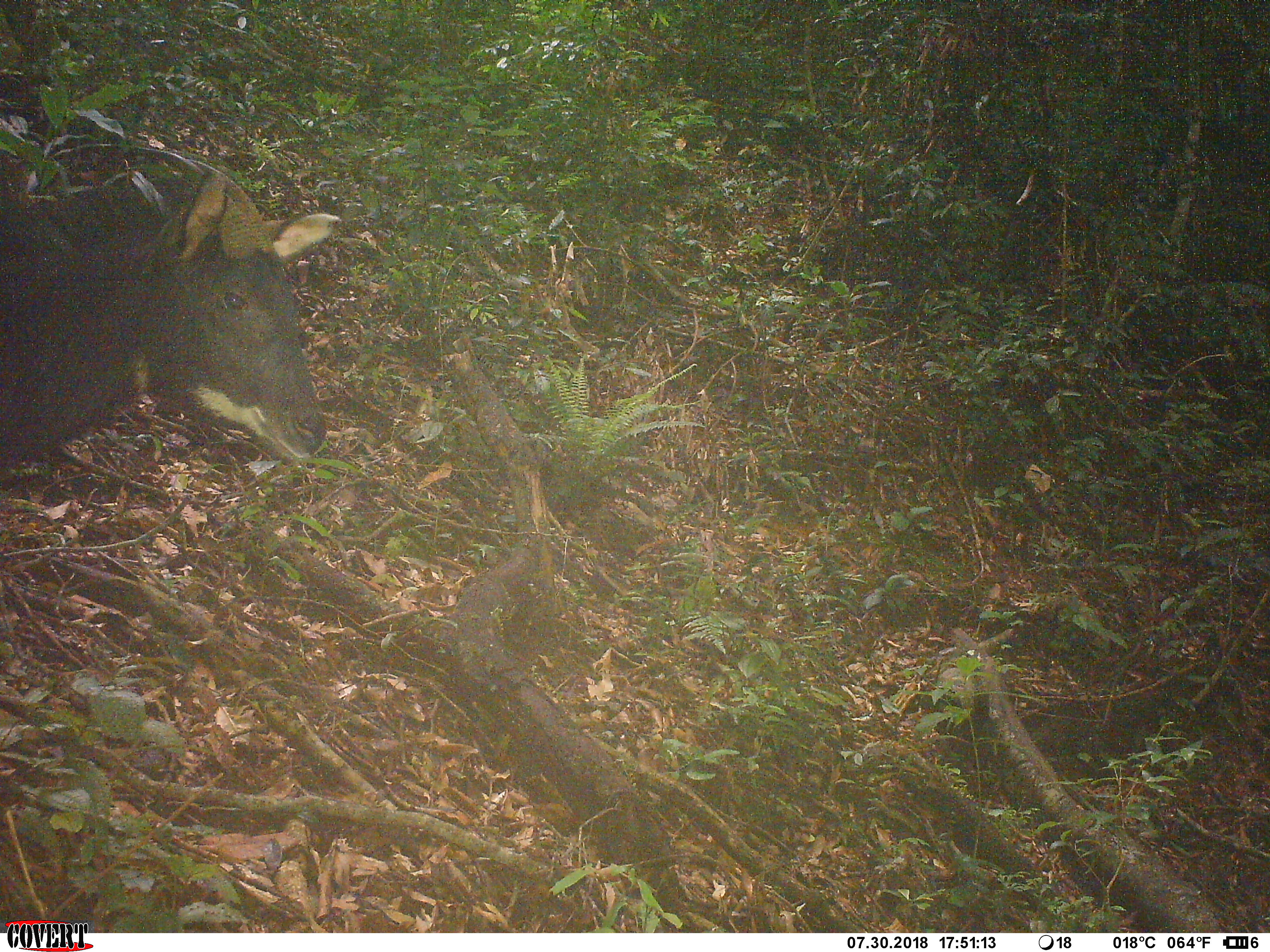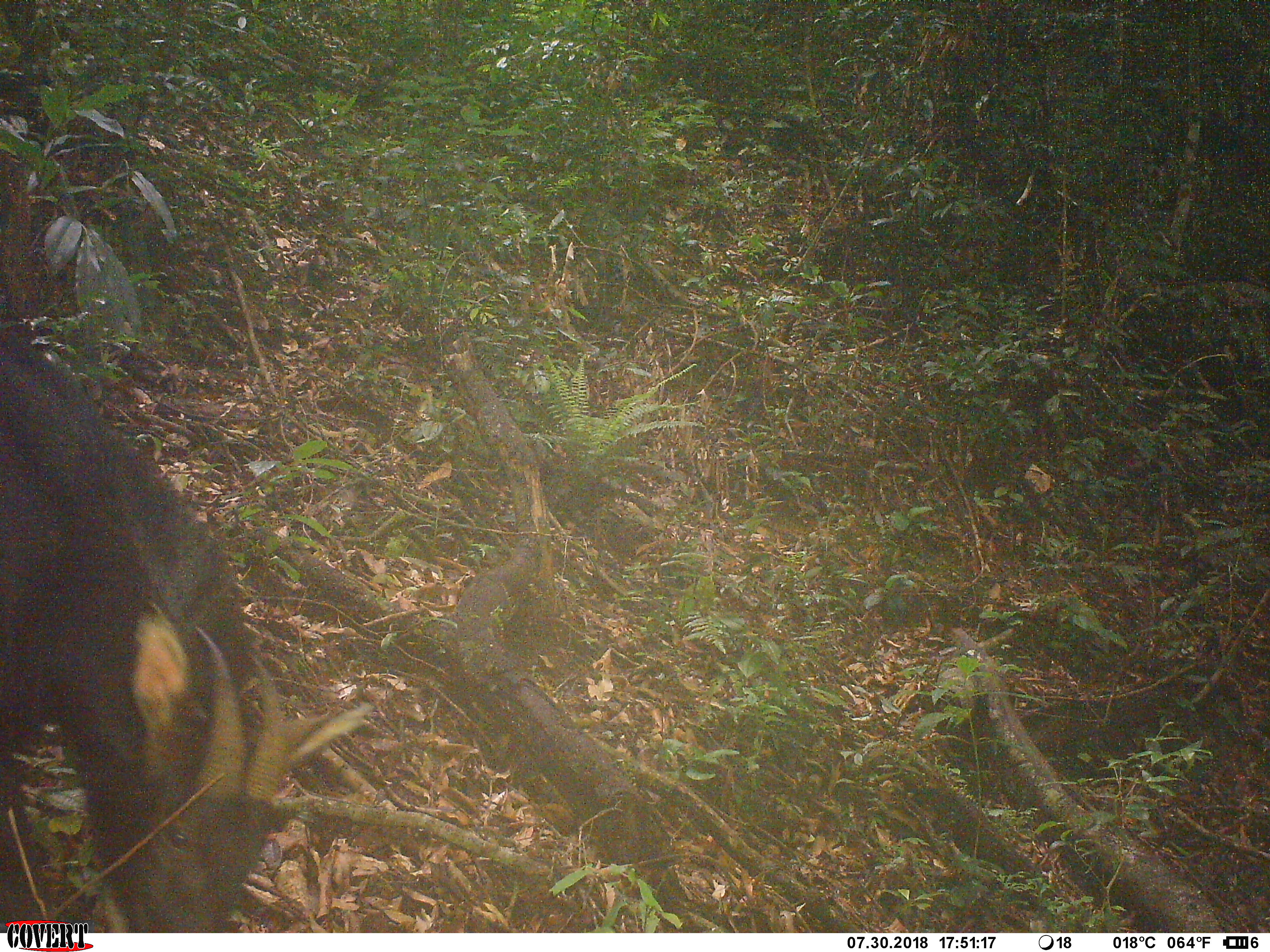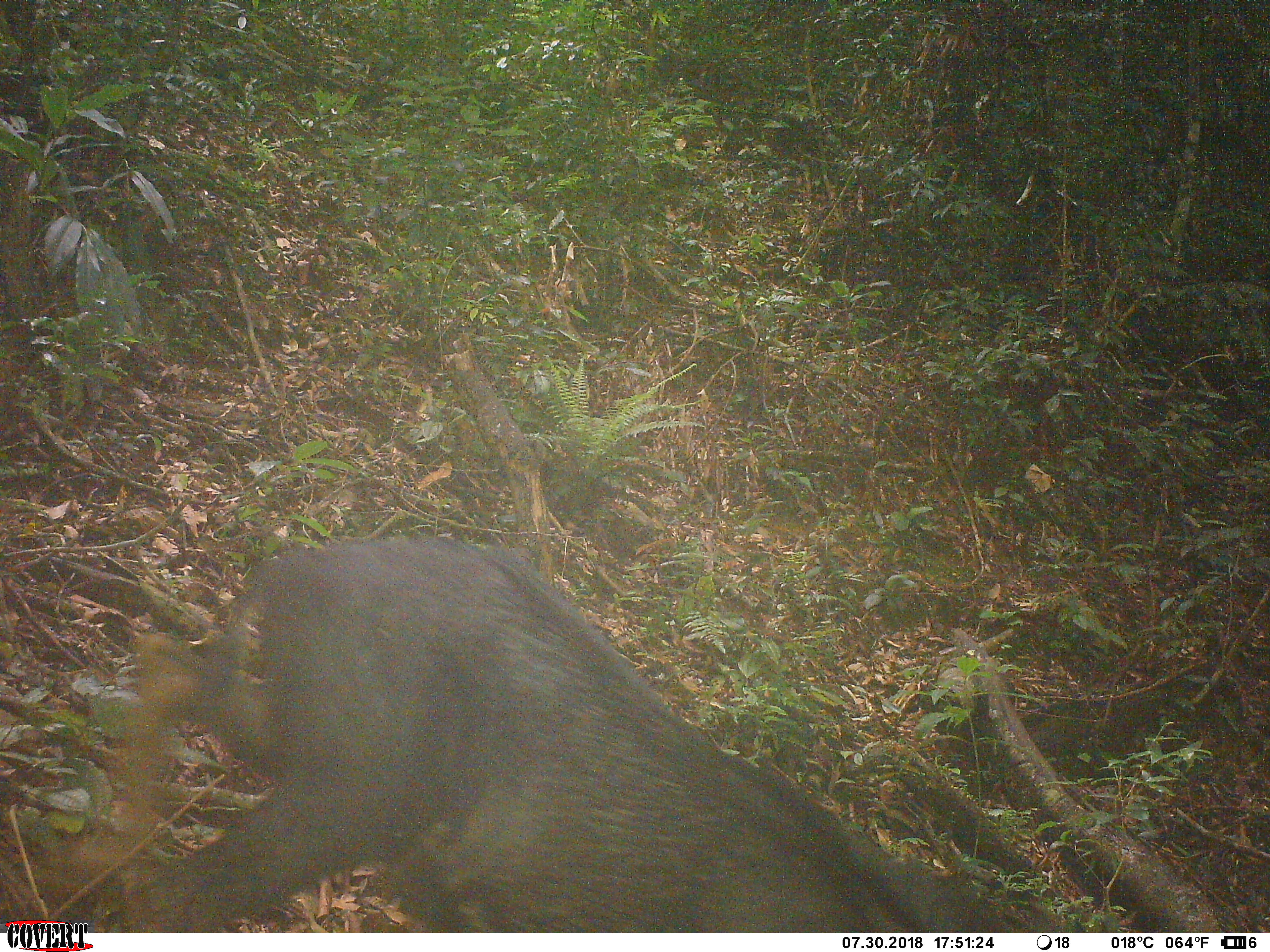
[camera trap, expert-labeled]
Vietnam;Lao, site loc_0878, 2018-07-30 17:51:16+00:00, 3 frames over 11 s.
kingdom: Animalia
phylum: Chordata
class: Mammalia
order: Artiodactyla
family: Bovidae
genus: Capricornis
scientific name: Capricornis sumatraensis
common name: chinese serow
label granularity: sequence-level